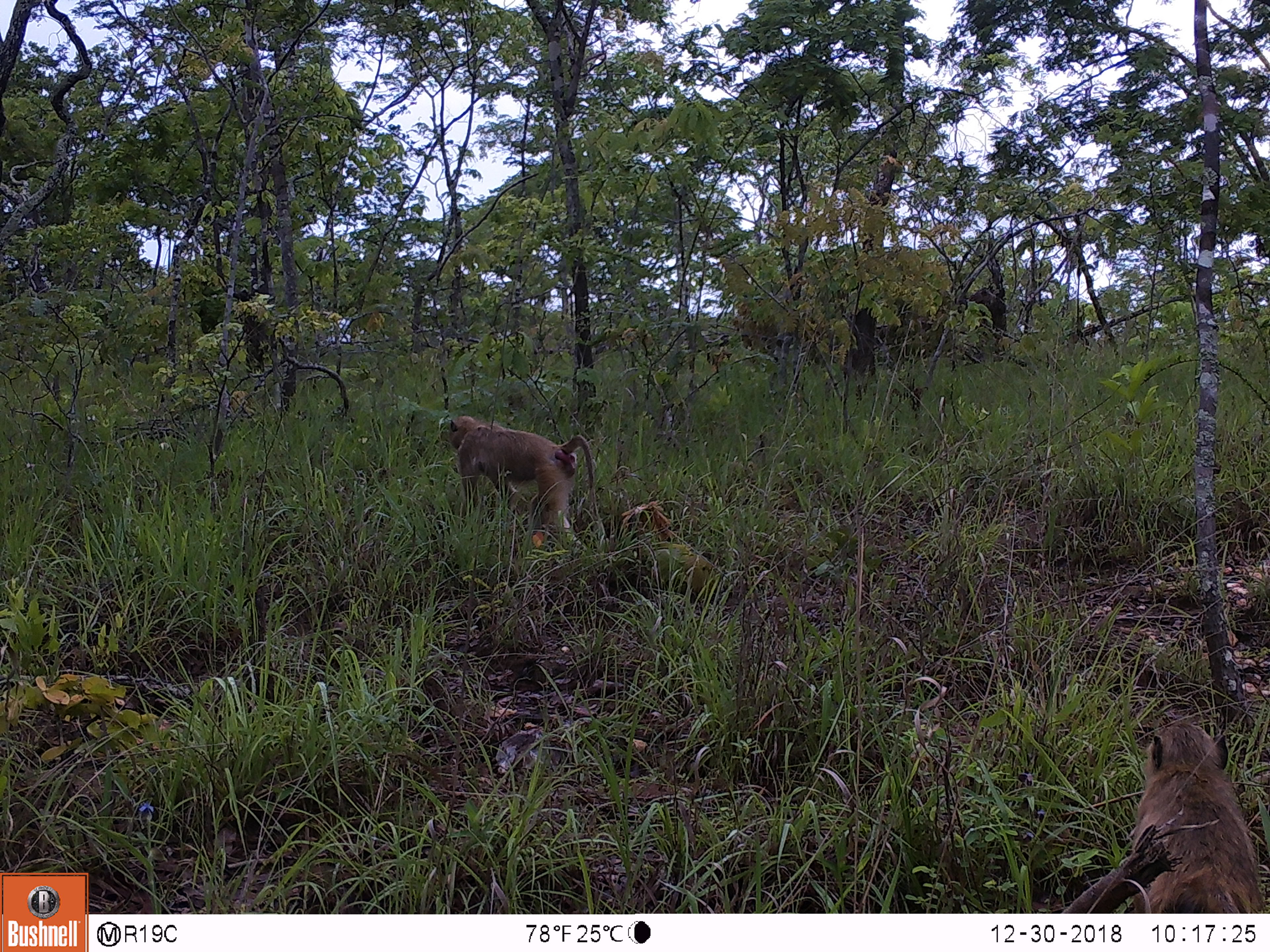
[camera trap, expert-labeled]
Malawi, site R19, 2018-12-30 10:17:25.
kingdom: Animalia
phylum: Chordata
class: Mammalia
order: Primates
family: Cercopithecidae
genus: Papio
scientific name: Papio cynocephalus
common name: yellow baboon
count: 2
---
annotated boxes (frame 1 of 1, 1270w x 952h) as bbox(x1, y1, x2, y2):
yellow baboon: bbox(1045, 716, 1266, 910); bbox(432, 396, 622, 565)